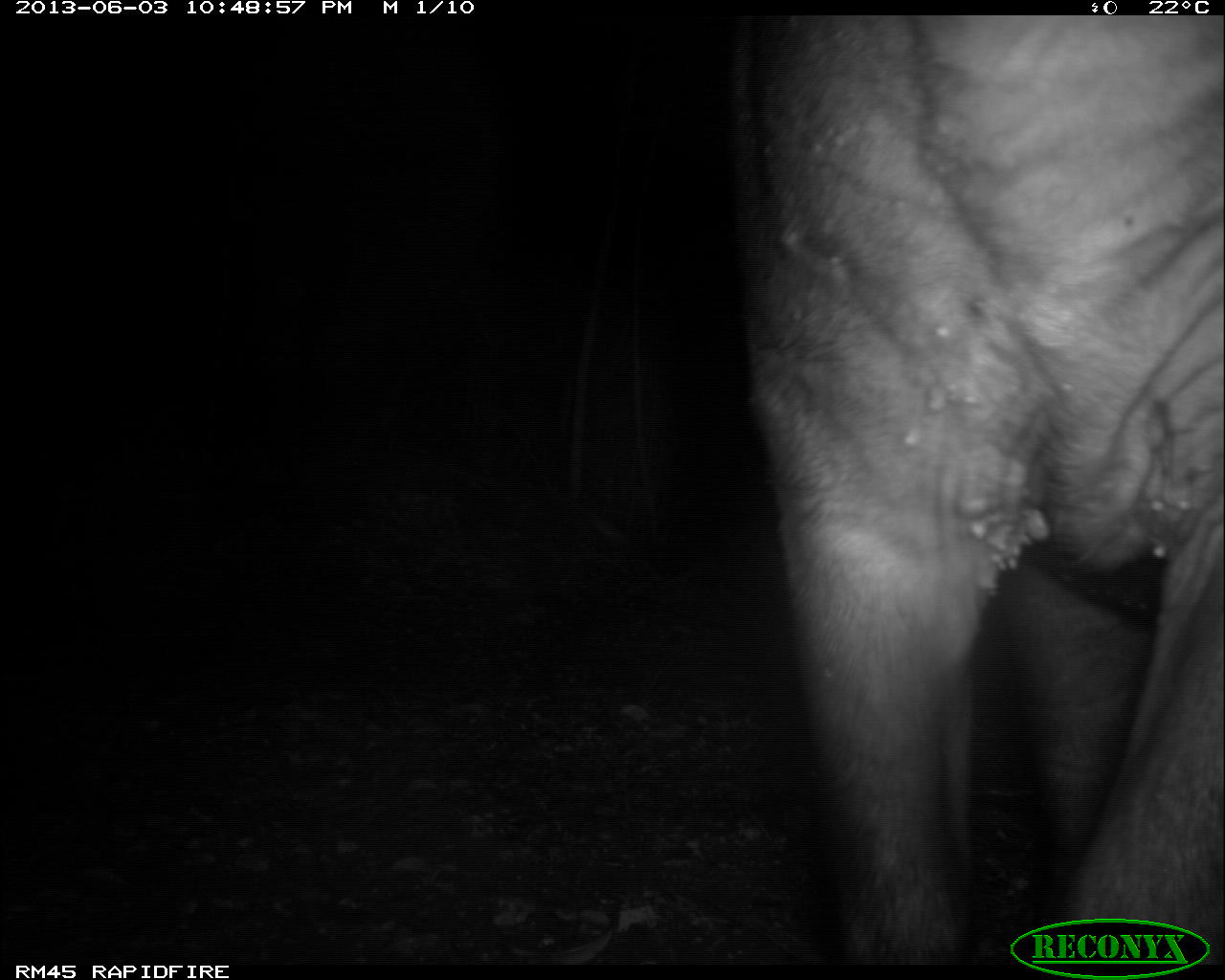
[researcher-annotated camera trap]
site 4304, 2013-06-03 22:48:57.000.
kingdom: Animalia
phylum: Chordata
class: Mammalia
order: Perissodactyla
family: Tapiridae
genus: Tapirus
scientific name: Tapirus bairdii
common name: baird's tapir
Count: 1.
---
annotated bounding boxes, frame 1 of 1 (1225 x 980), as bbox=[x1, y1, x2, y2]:
tapirus bairdii: bbox=[721, 15, 1223, 962]